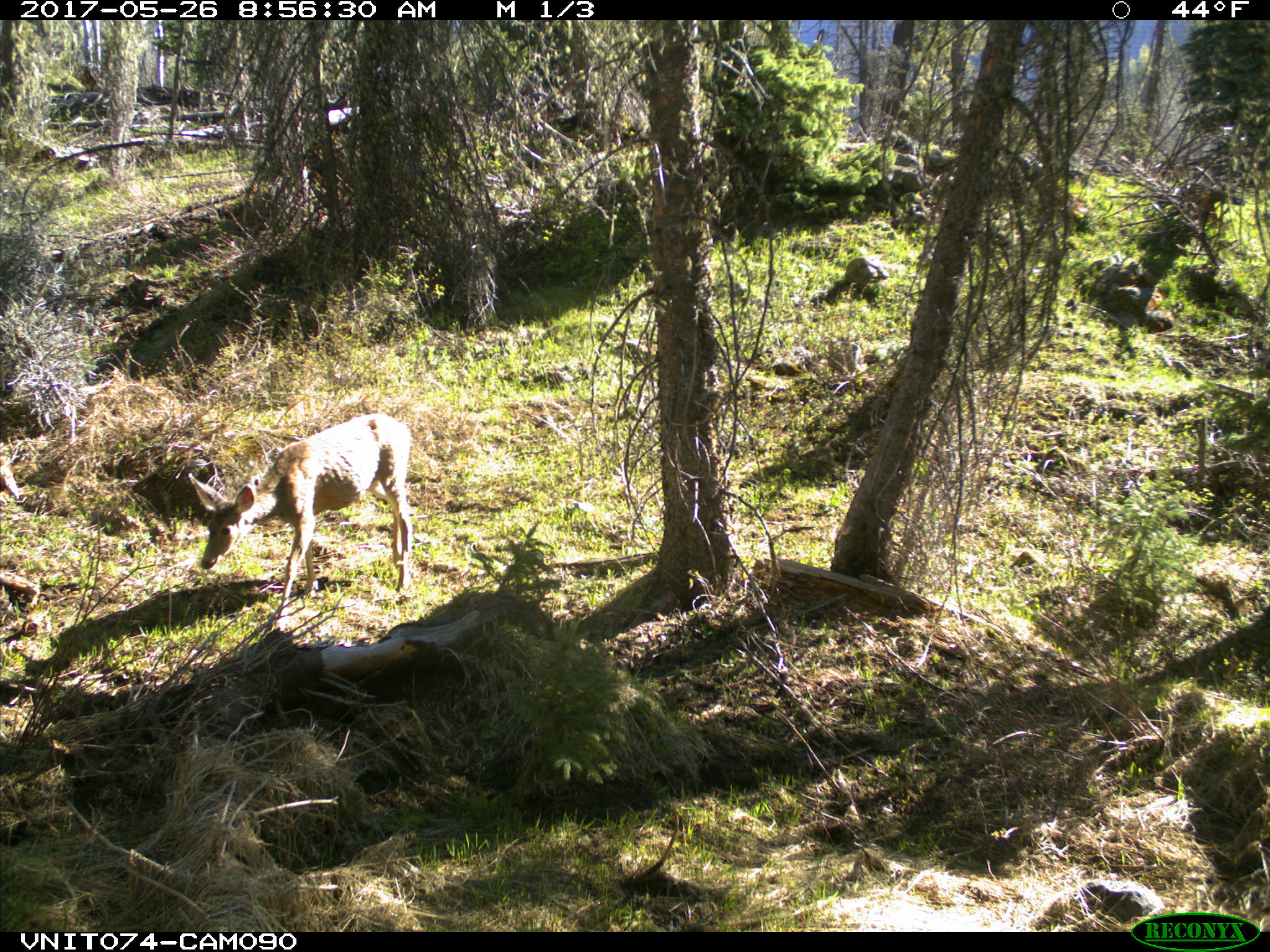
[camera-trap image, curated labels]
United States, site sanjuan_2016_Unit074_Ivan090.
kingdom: Animalia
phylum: Chordata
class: Mammalia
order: Artiodactyla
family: Cervidae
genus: Odocoileus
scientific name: Odocoileus hemionus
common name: mule deer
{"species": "Odocoileus hemionus (mule deer)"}